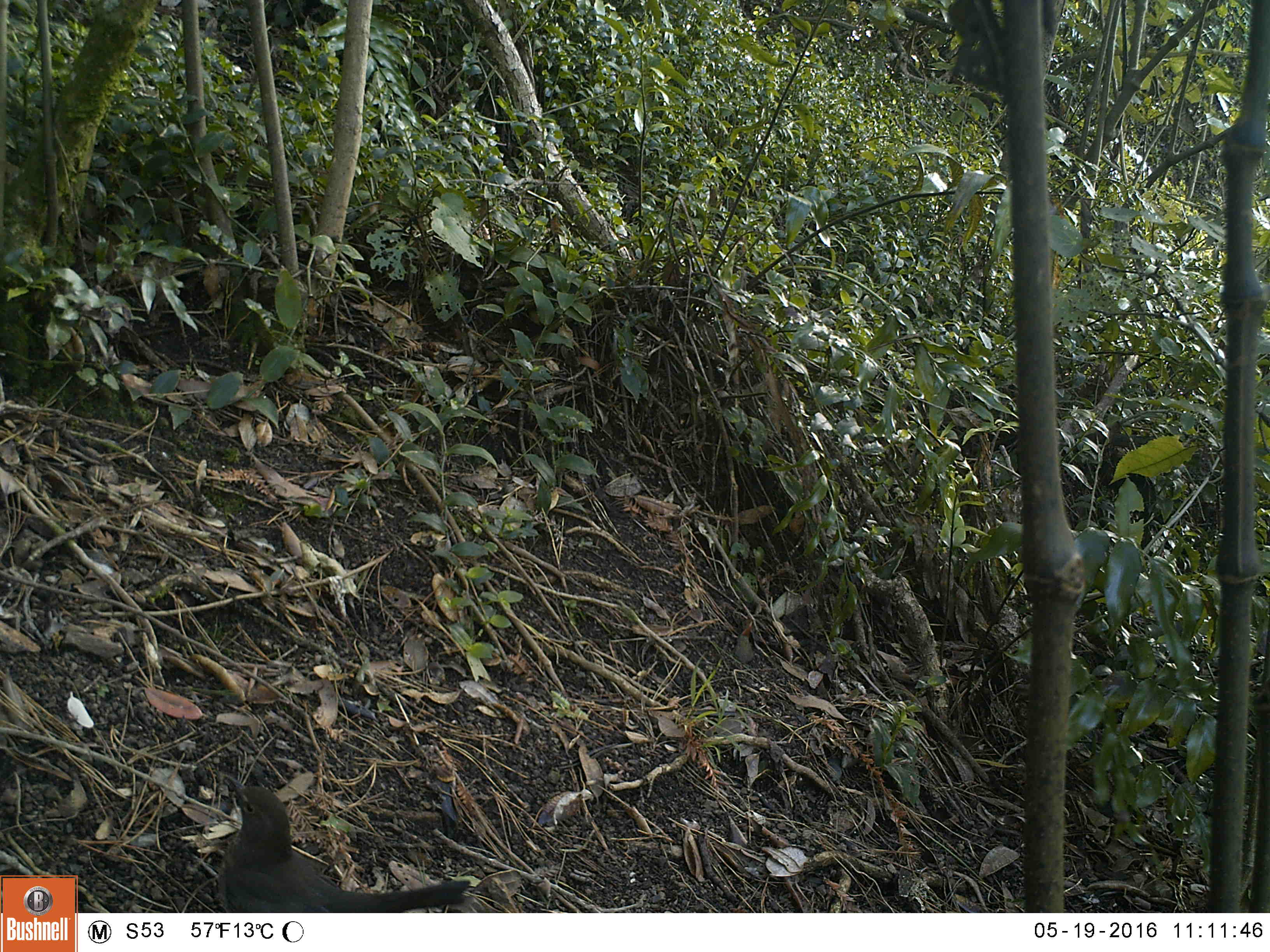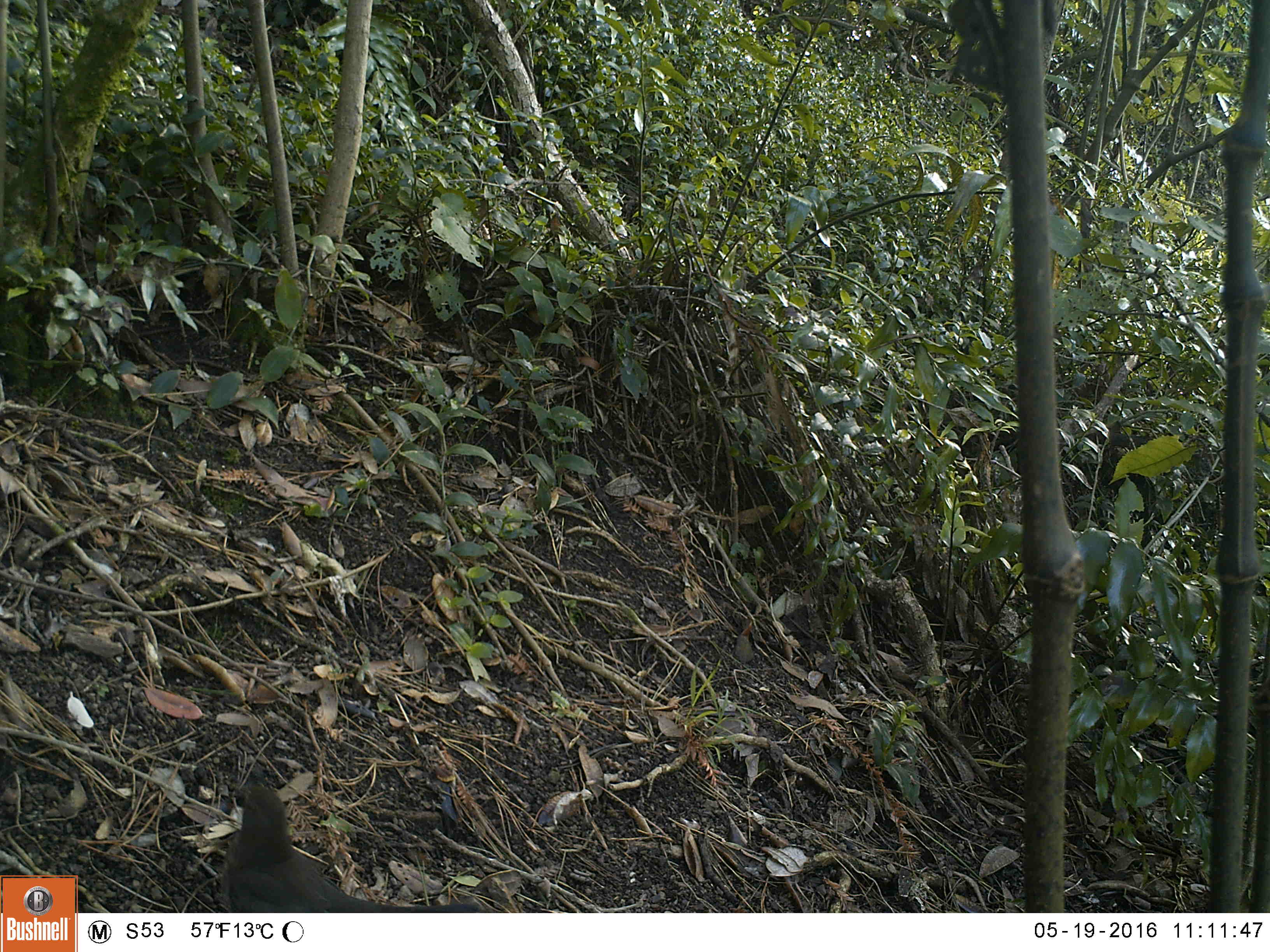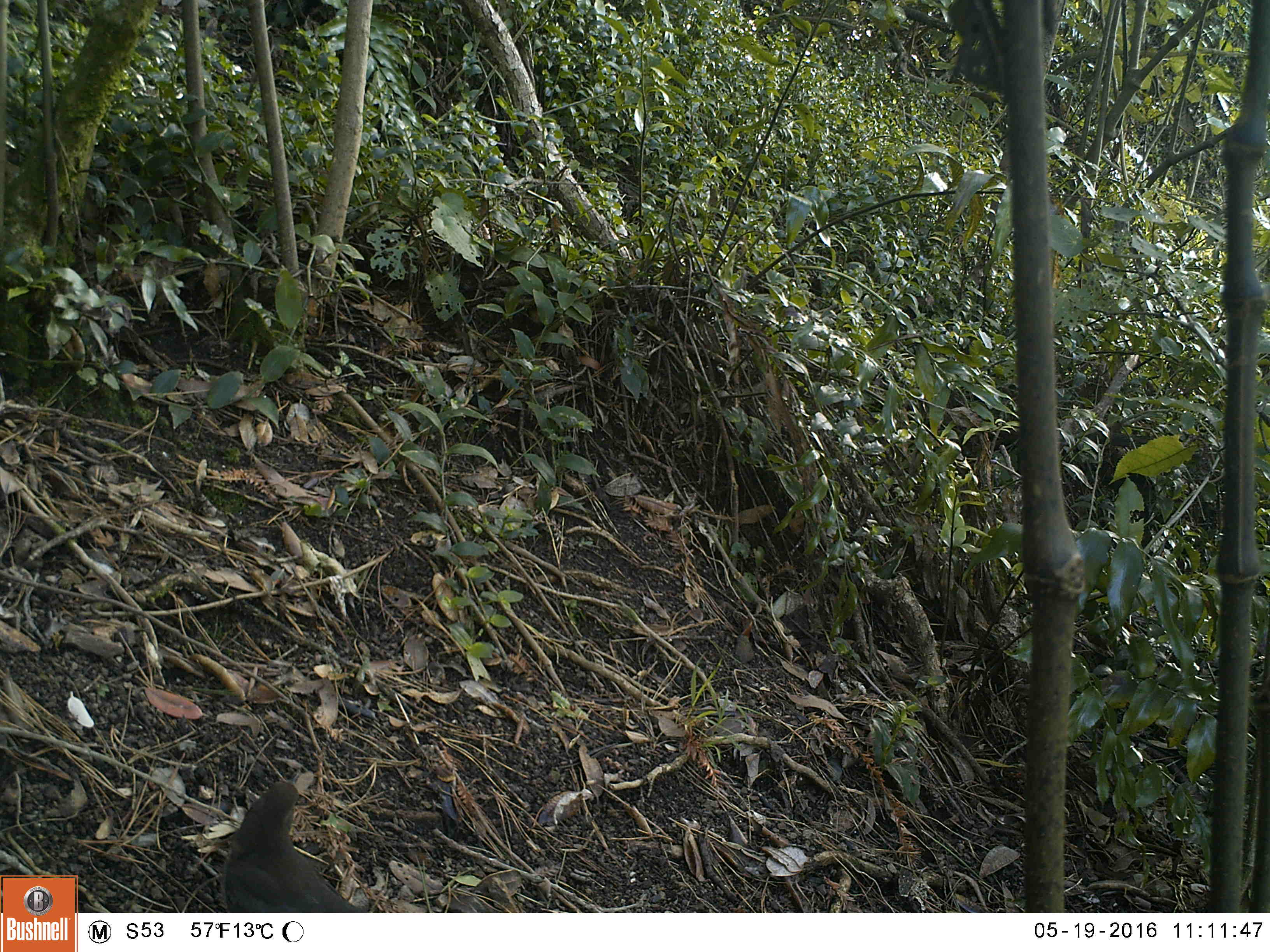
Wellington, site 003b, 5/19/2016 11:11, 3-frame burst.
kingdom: Animalia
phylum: Chordata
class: Aves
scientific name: Aves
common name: bird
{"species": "bird (Aves)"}